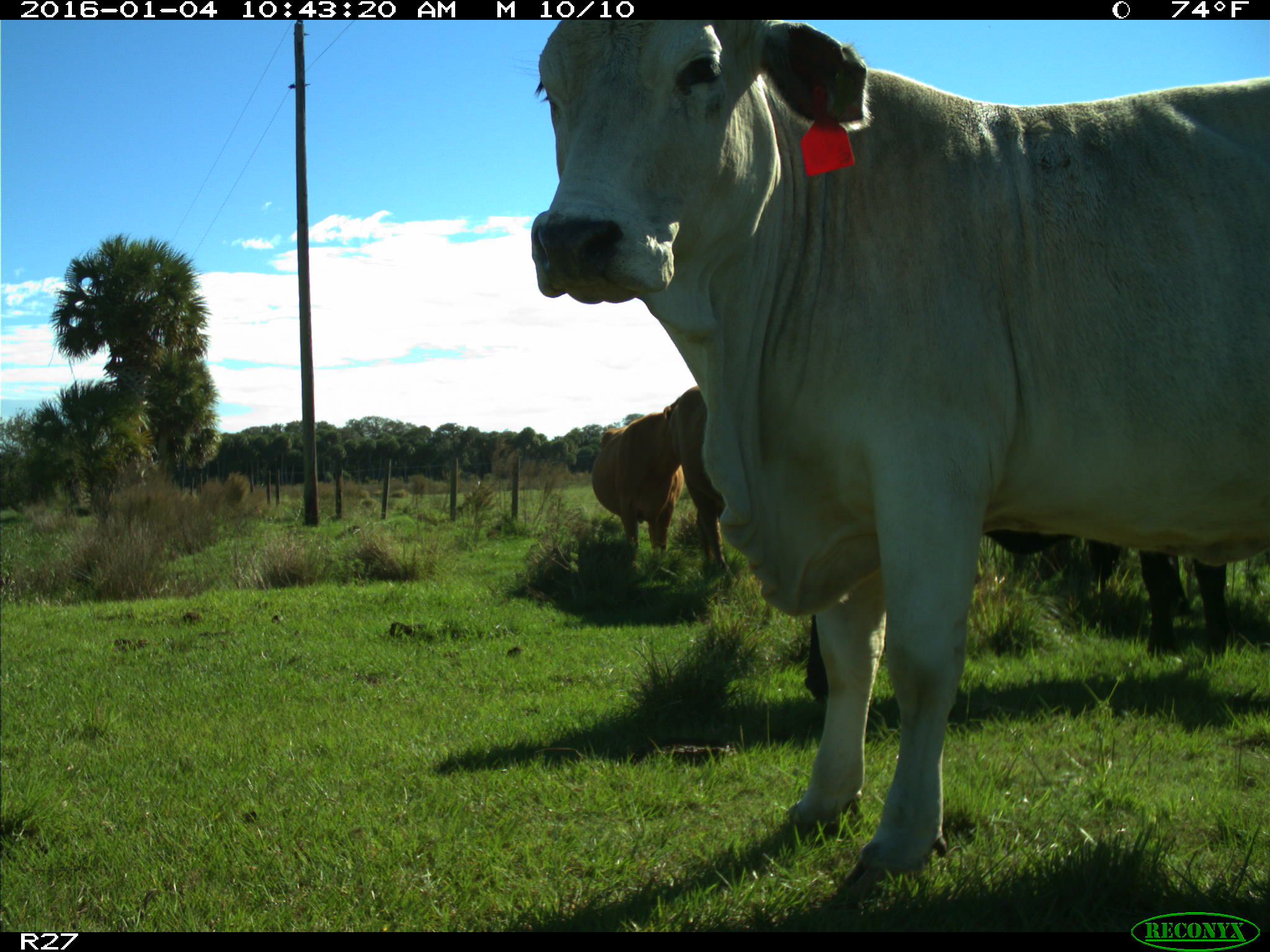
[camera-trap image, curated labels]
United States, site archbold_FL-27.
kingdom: Animalia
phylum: Chordata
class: Mammalia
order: Artiodactyla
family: Bovidae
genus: Bos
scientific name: Bos taurus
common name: domestic cow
Bos taurus (domestic cow).